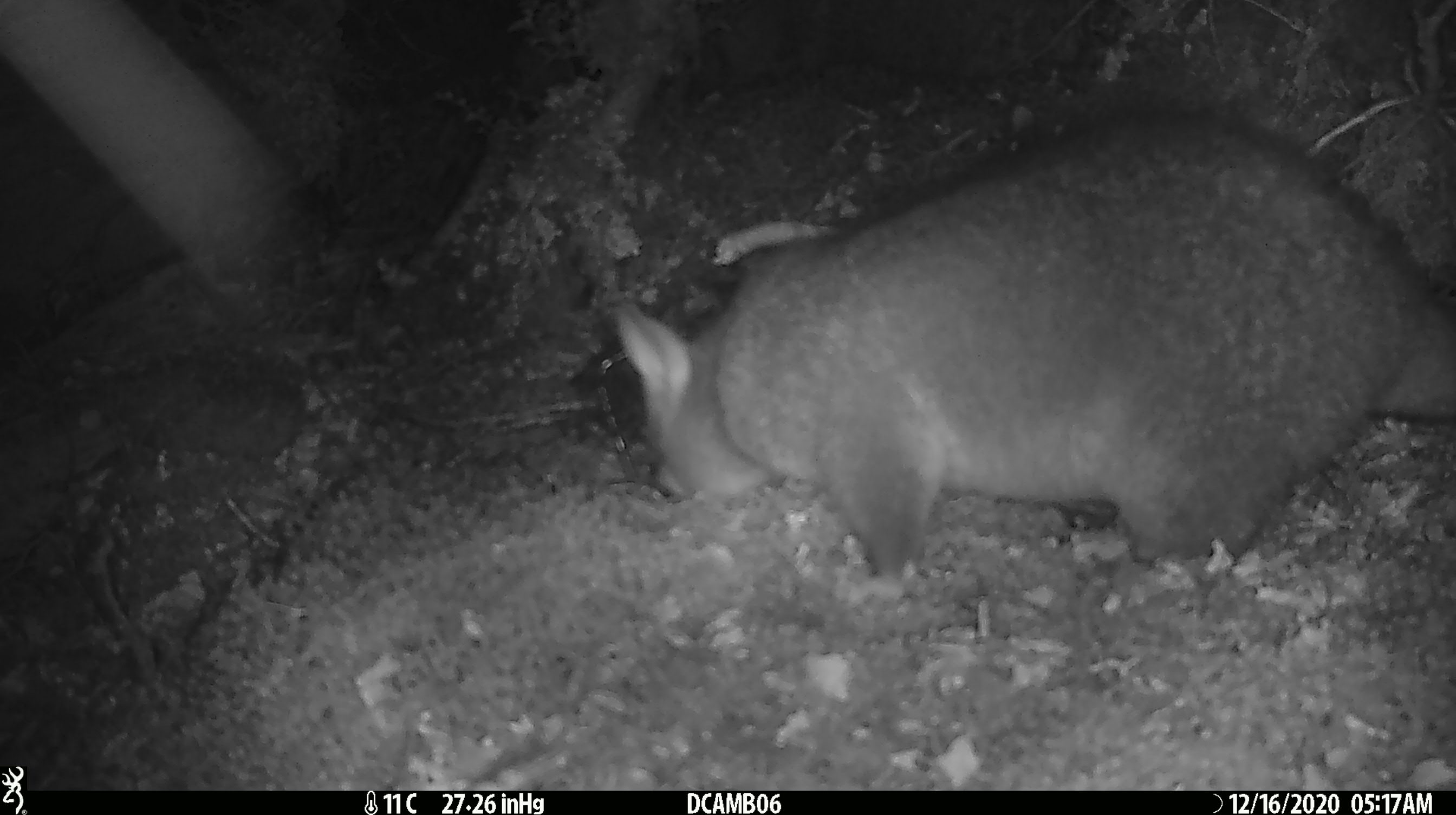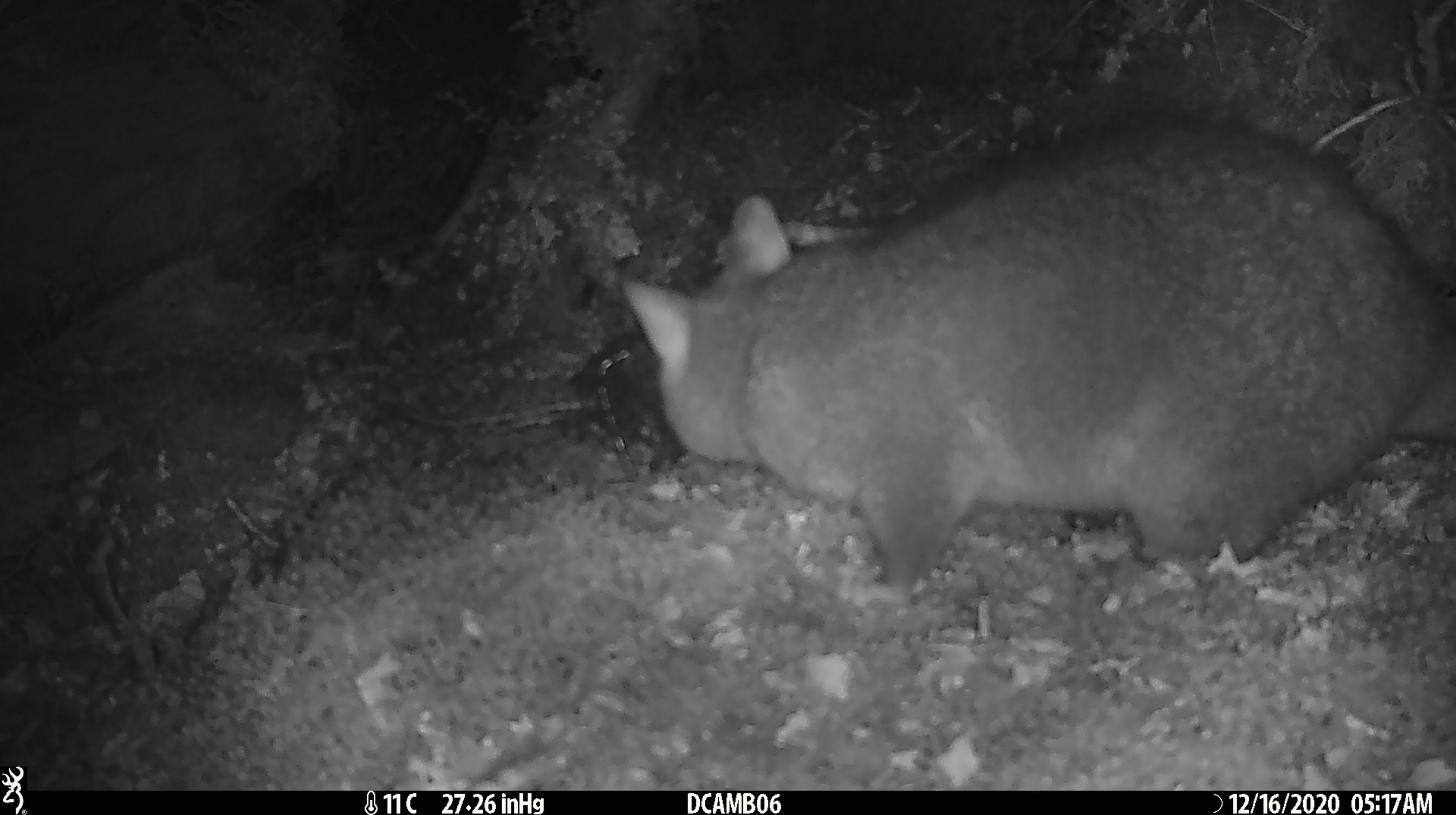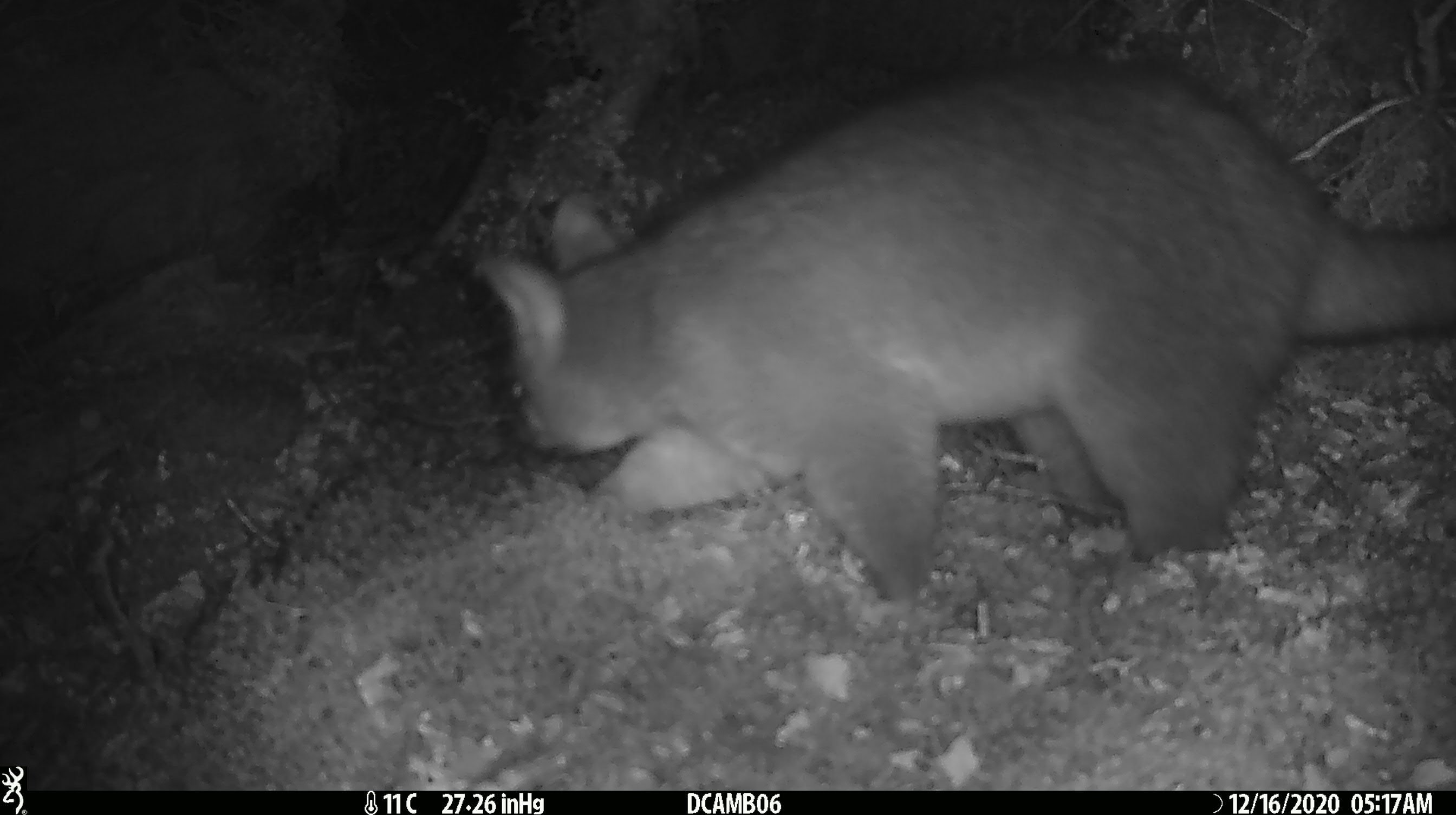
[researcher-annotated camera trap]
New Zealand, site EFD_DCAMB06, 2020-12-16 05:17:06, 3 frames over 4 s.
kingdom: Animalia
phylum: Chordata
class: Mammalia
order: Diprotodontia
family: Phalangeridae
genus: Trichosurus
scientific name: Trichosurus vulpecula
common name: common brushtail possum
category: possum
Possum (common brushtail possum) (Trichosurus vulpecula).